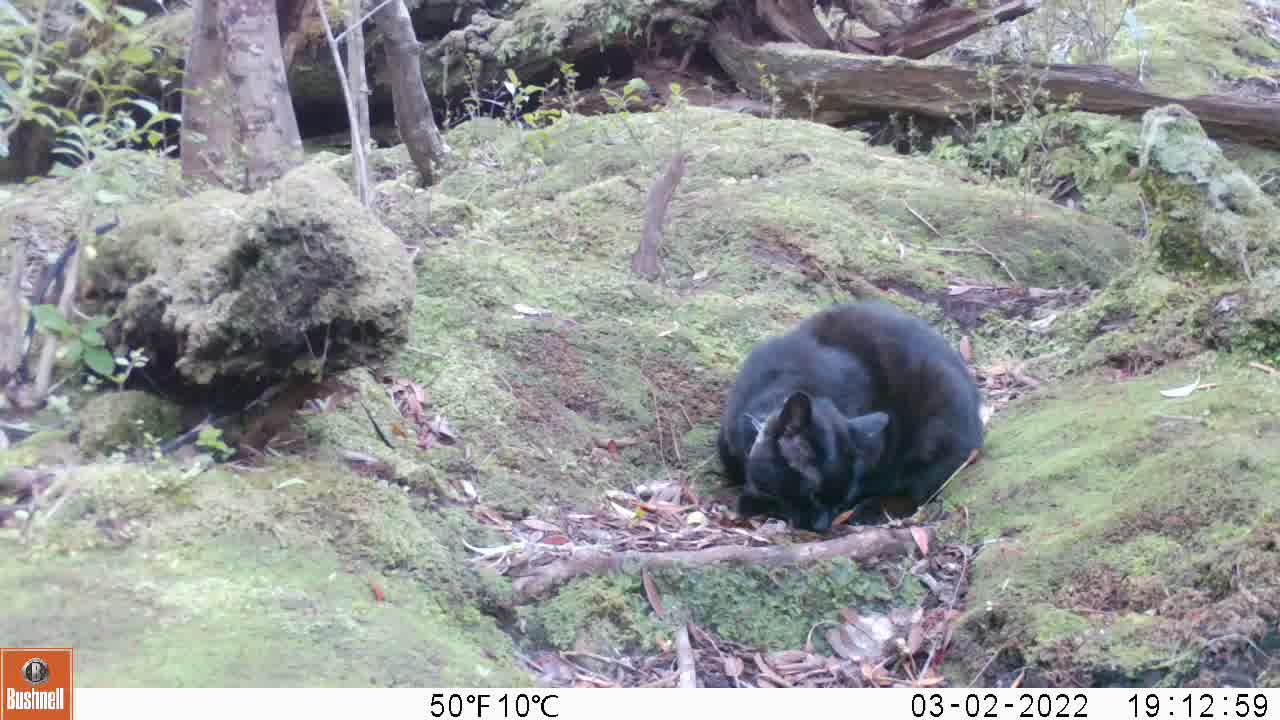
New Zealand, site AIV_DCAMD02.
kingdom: Animalia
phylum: Chordata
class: Mammalia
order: Carnivora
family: Felidae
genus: Felis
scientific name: Felis catus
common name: domestic cat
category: cat